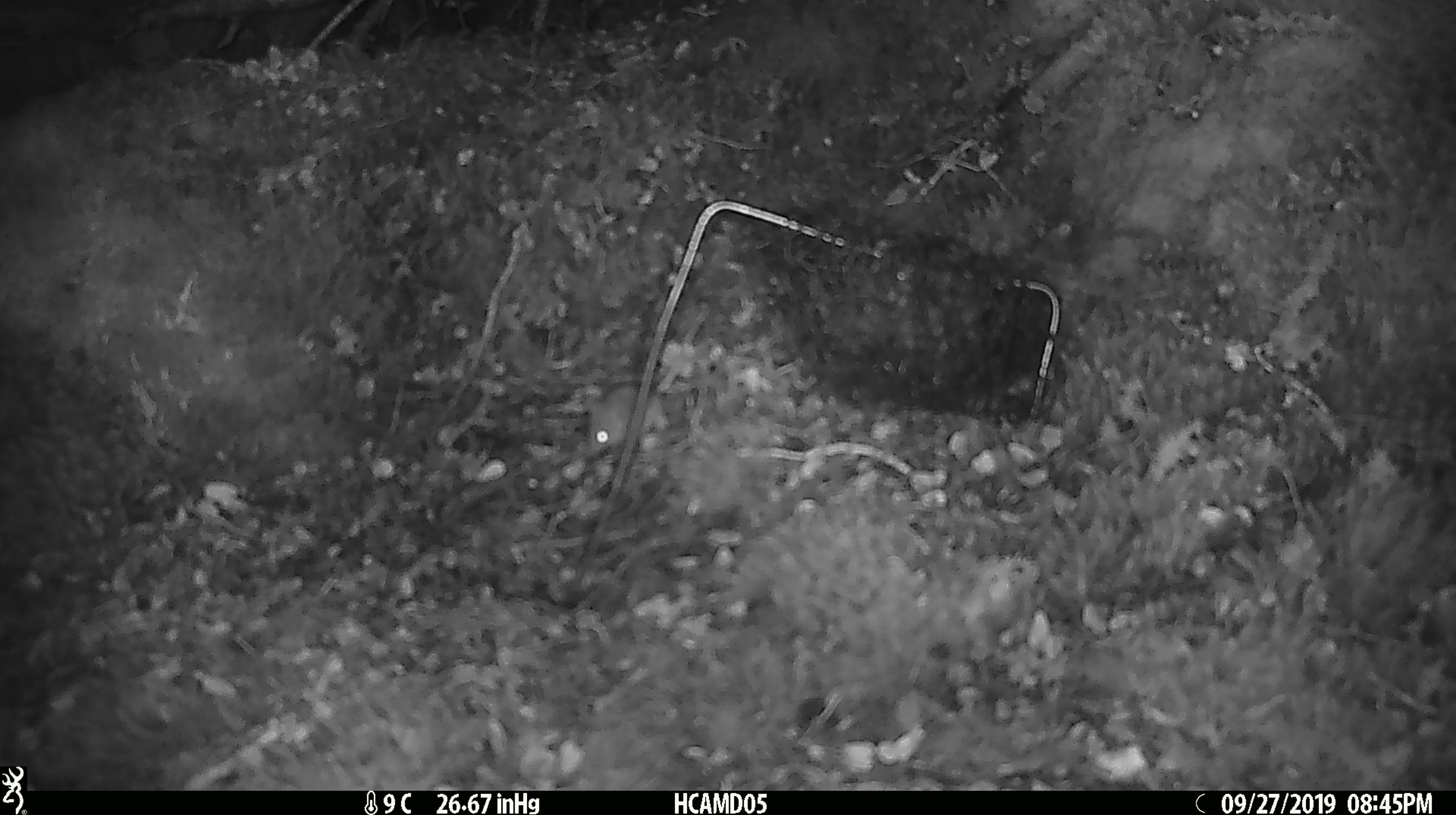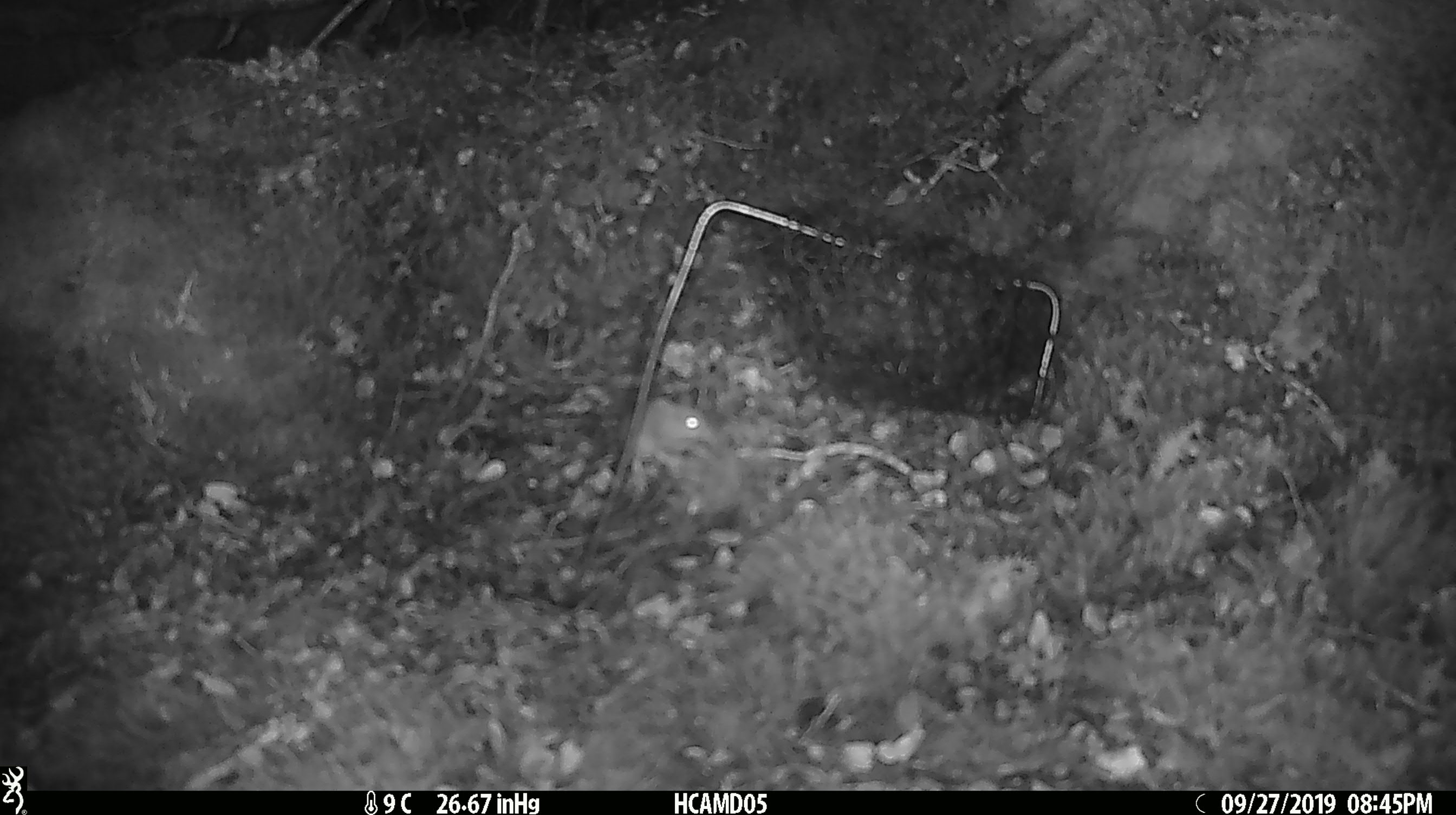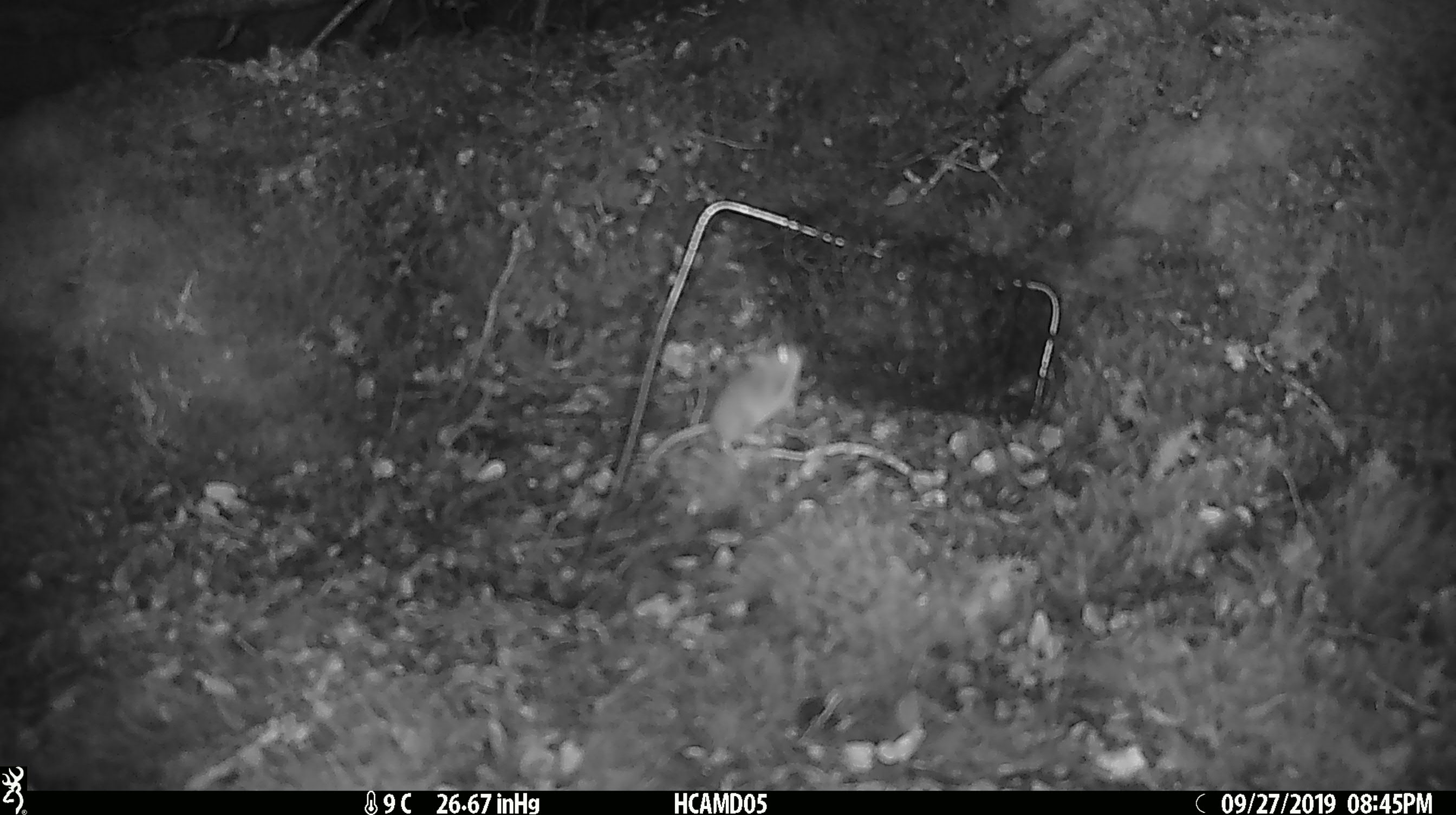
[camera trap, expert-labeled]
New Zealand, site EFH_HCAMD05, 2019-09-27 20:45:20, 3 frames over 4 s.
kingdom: Animalia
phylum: Chordata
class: Mammalia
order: Rodentia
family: Muridae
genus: Mus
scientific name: Mus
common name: mouse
Mouse (Mus).